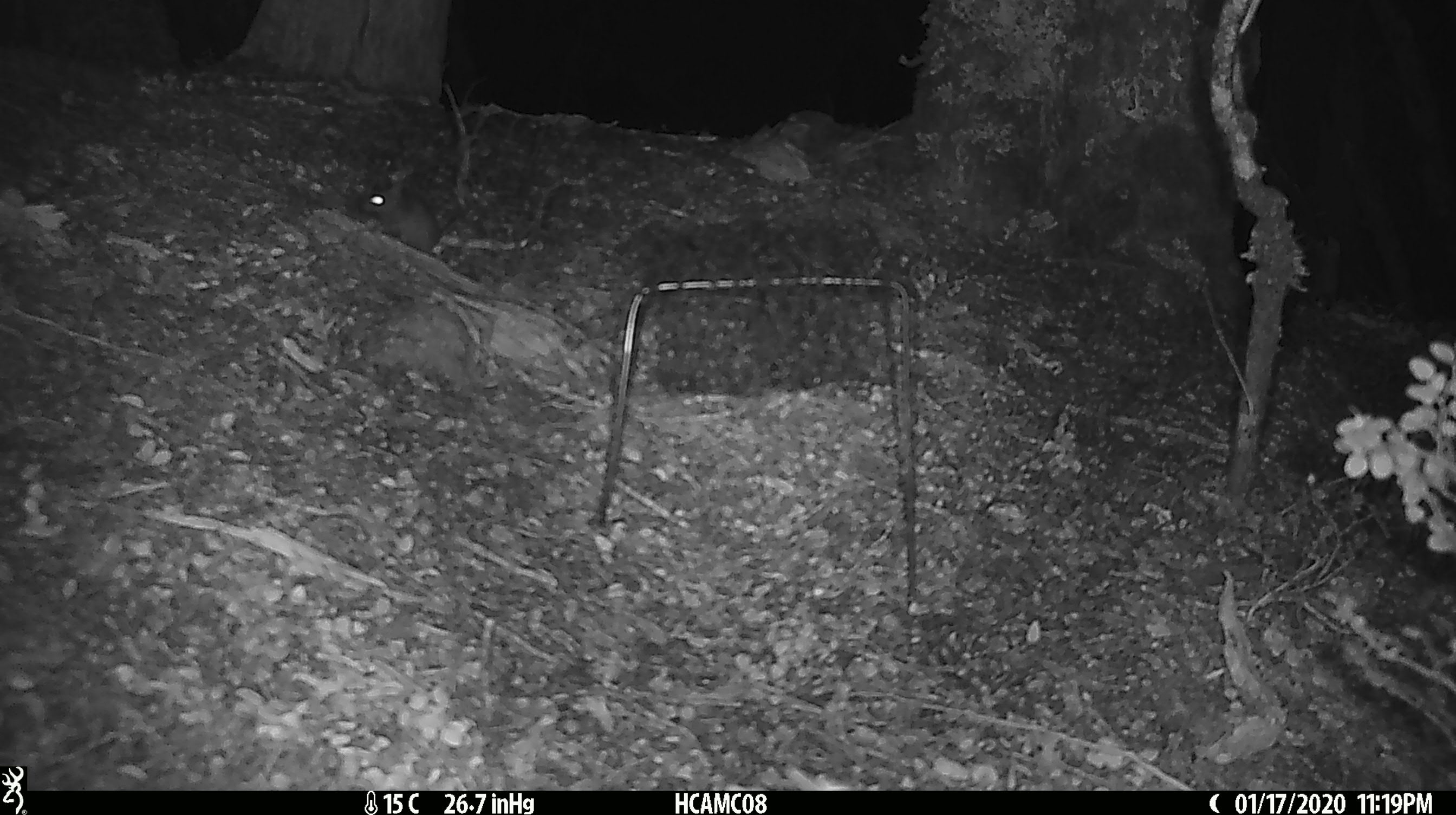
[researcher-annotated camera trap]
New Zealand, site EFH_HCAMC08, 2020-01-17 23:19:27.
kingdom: Animalia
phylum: Chordata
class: Mammalia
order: Rodentia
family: Muridae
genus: Mus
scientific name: Mus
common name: mouse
Mouse (Mus).